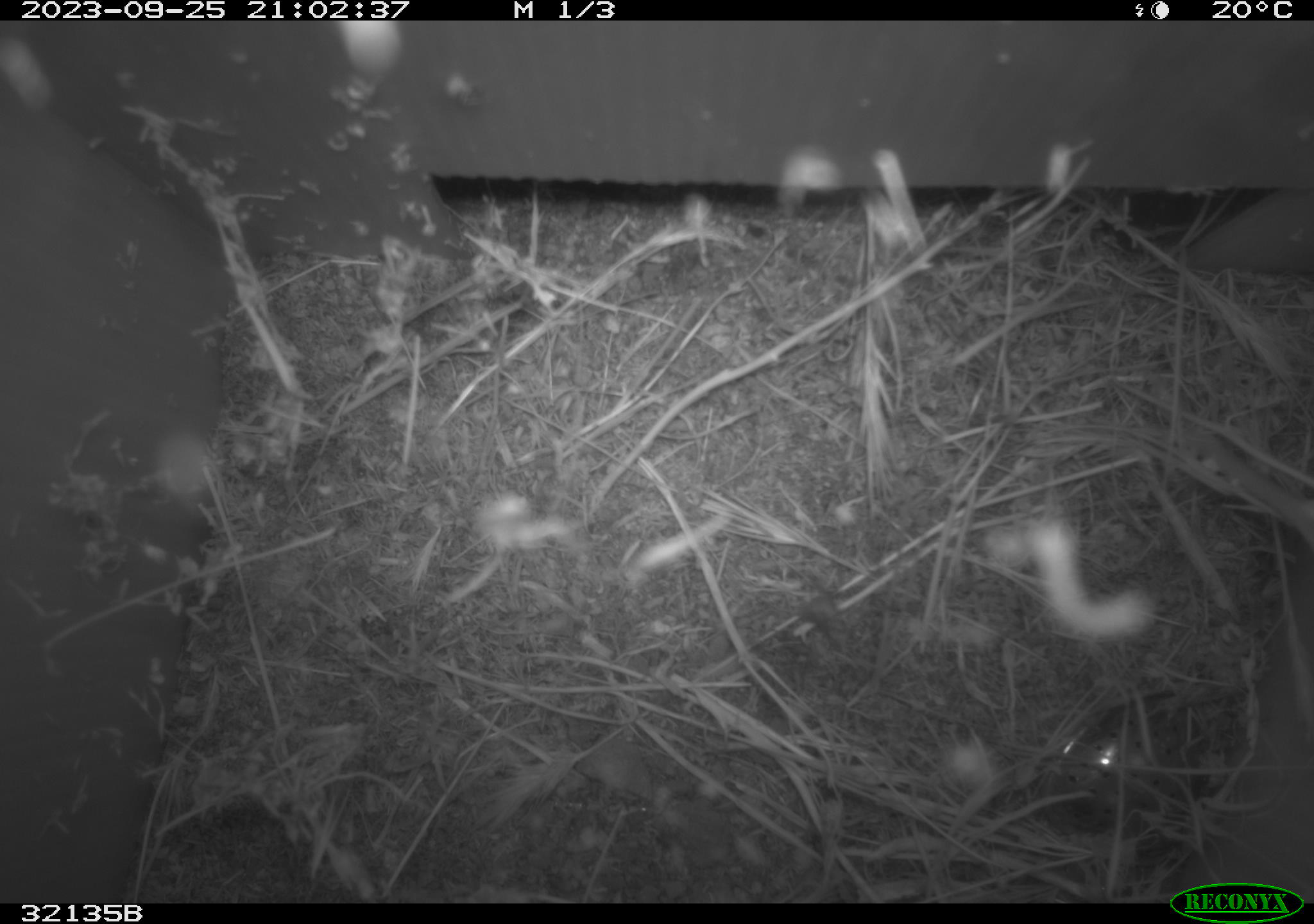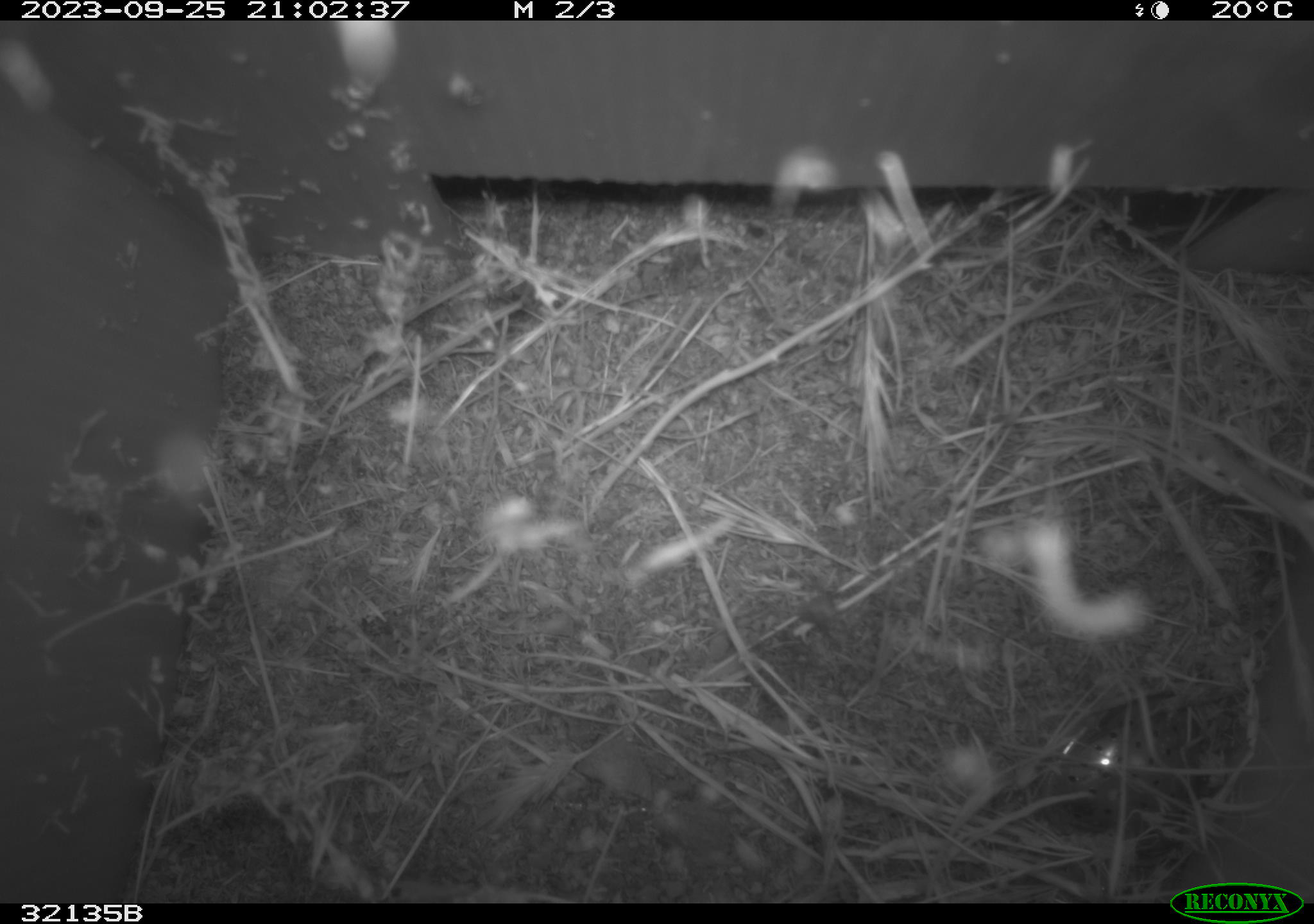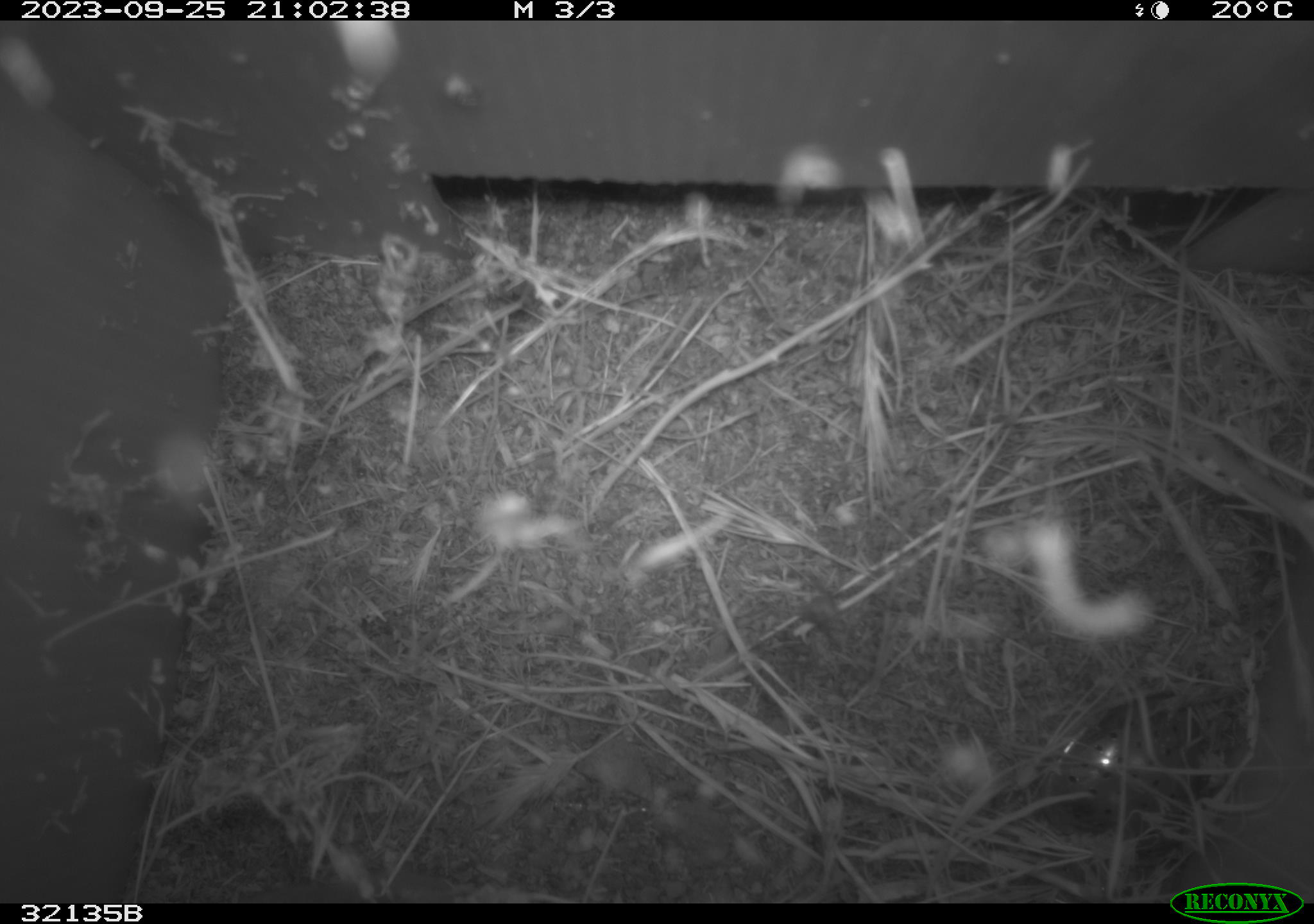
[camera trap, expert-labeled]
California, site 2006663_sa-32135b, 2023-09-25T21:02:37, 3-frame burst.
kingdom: Animalia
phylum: Chordata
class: Mammalia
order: Rodentia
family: Cricetidae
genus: Peromyscus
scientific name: Peromyscus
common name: deer mice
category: peromyscus species